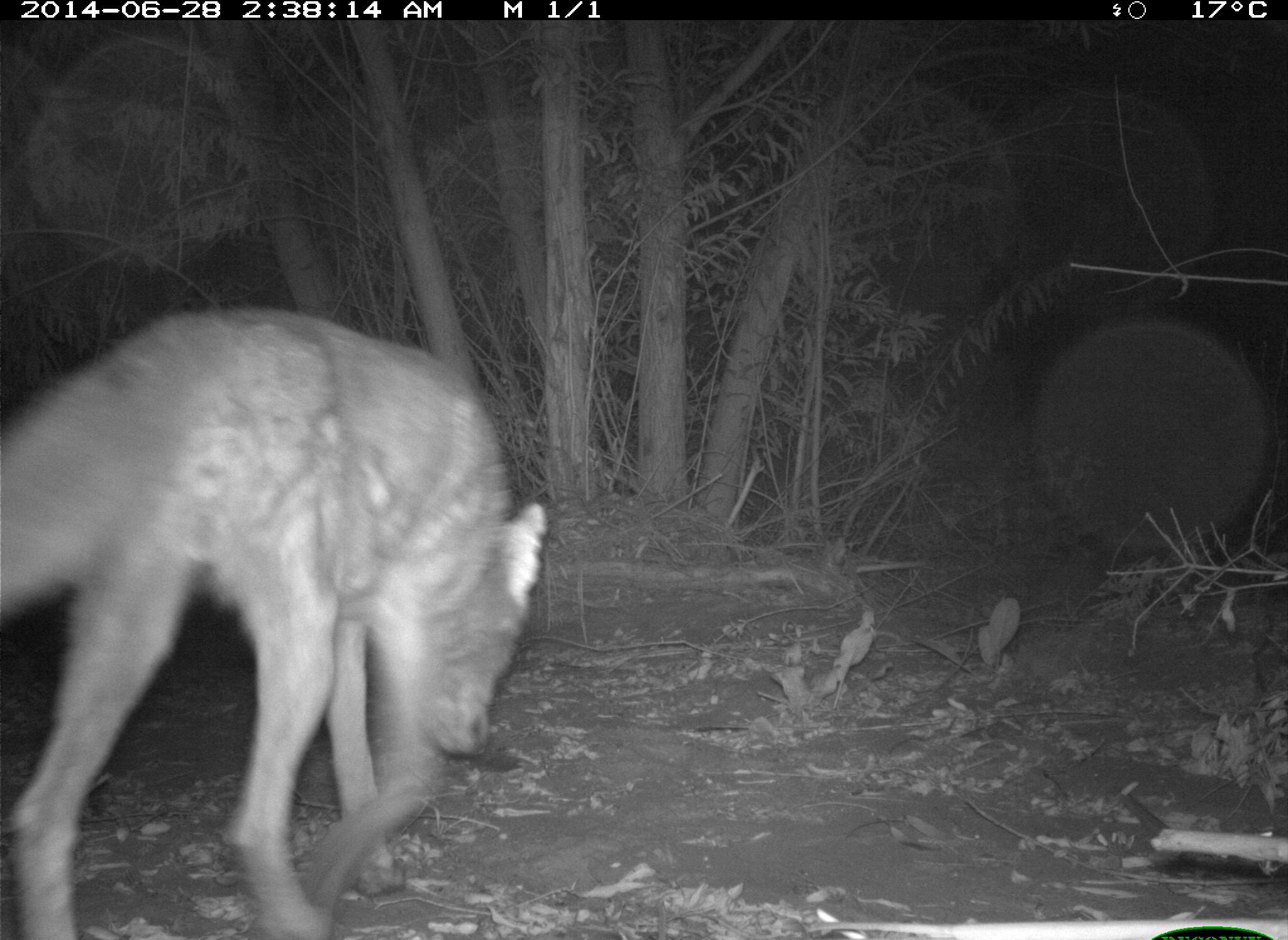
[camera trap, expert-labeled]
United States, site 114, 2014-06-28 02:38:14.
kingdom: Animalia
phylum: Chordata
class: Mammalia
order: Carnivora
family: Canidae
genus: Canis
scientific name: Canis latrans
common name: coyote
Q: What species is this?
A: Coyote (Canis latrans).